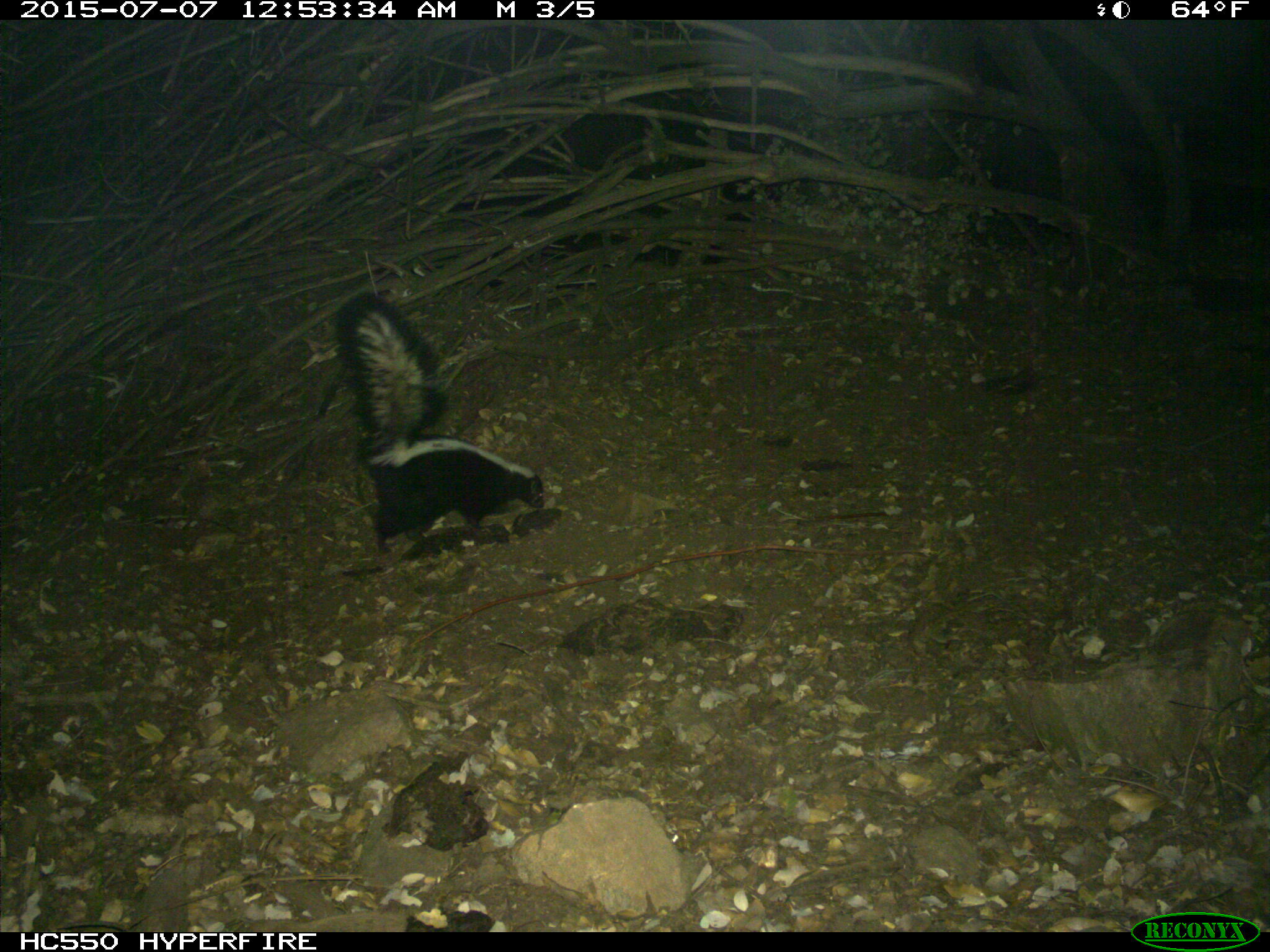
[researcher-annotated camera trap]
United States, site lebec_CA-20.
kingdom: Animalia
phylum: Chordata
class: Mammalia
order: Carnivora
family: Mephitidae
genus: Mephitis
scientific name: Mephitis mephitis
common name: striped skunk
Mephitis mephitis (striped skunk).